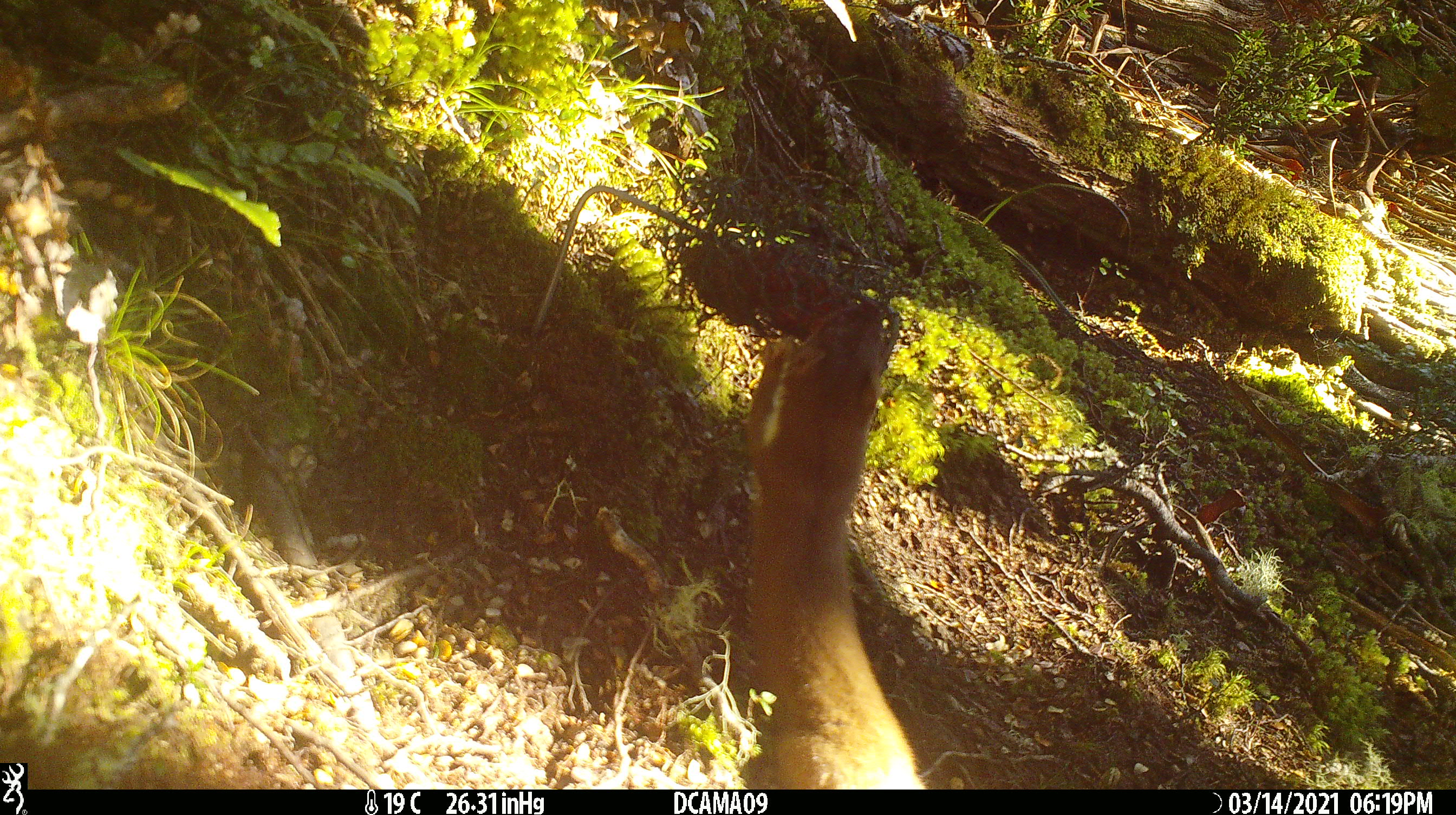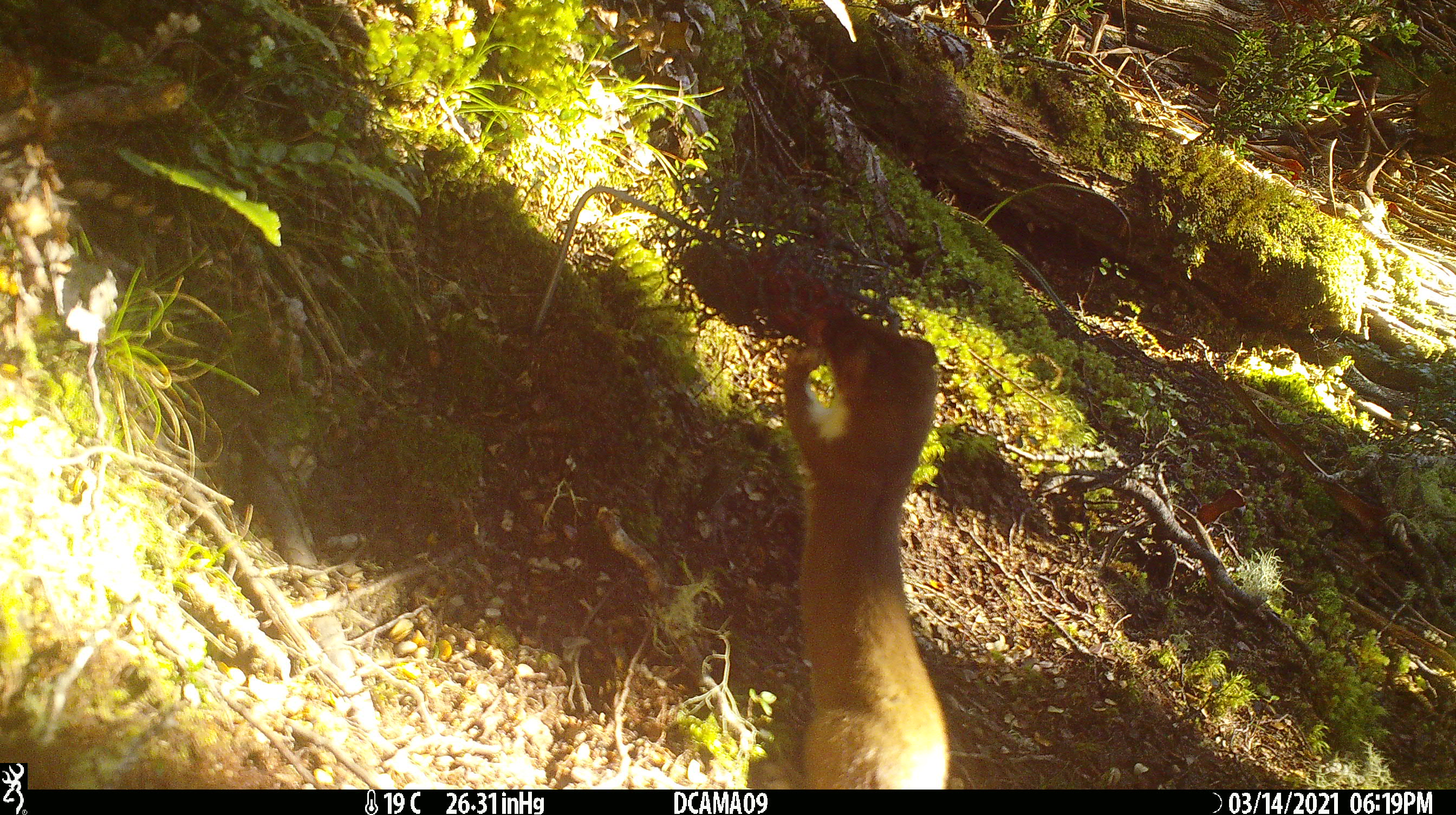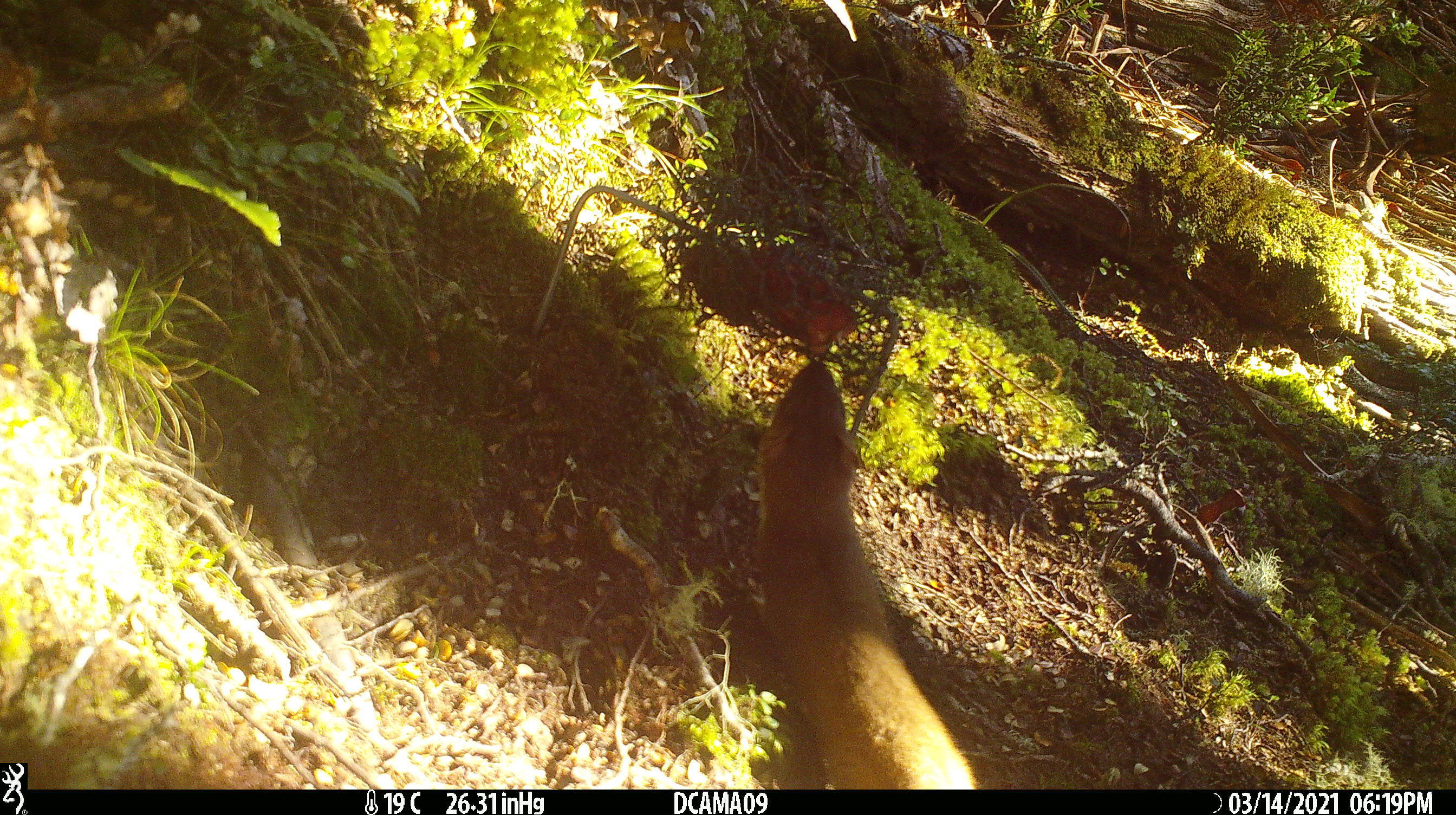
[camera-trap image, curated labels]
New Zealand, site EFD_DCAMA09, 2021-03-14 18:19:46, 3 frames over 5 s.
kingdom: Animalia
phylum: Chordata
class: Mammalia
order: Carnivora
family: Mustelidae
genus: Mustela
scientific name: Mustela erminea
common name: stoat